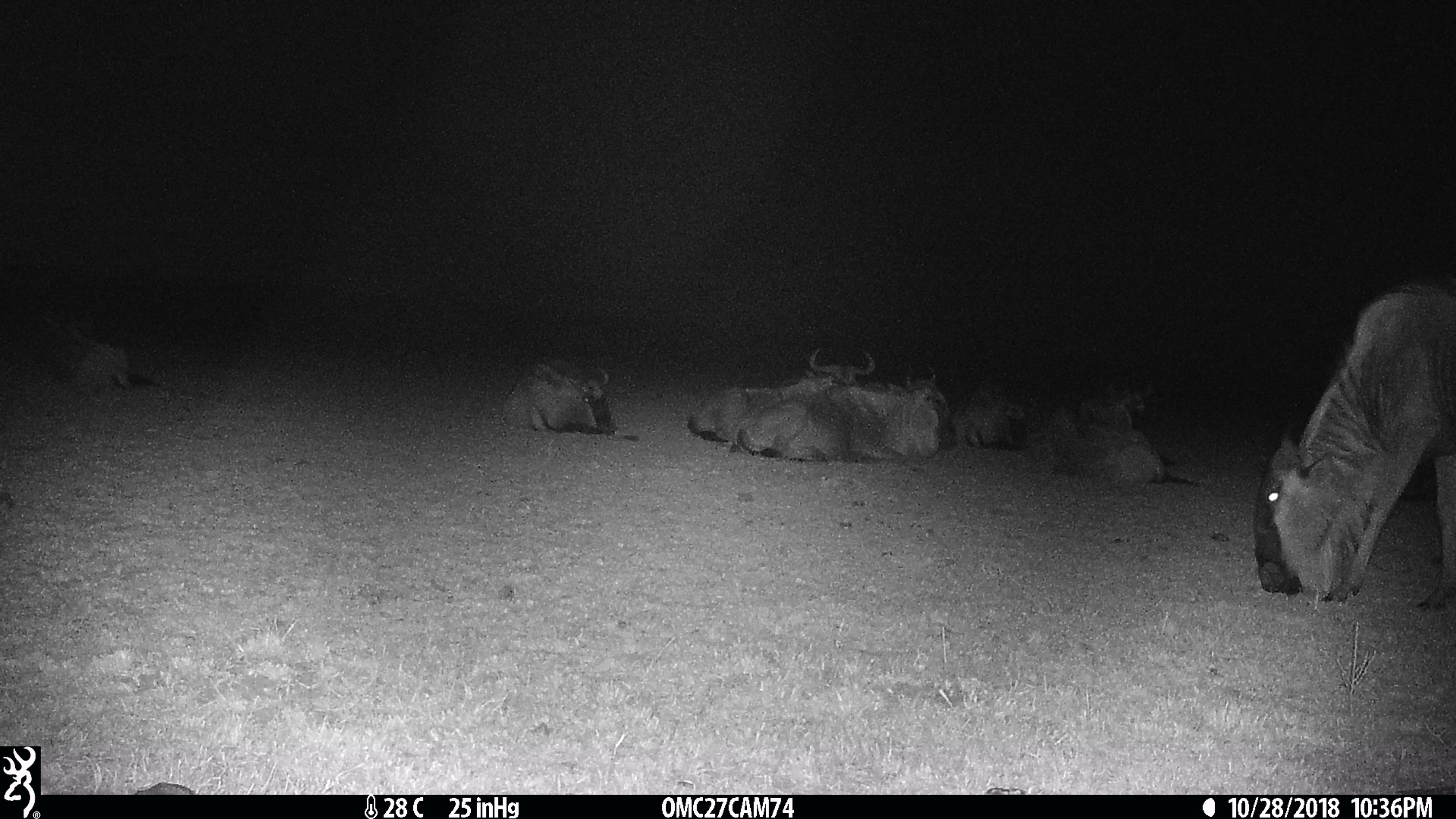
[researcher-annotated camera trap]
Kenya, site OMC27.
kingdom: Animalia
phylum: Chordata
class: Mammalia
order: Artiodactyla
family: Bovidae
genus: Connochaetes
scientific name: Connochaetes taurinus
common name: blue wildebeest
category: wildebeest